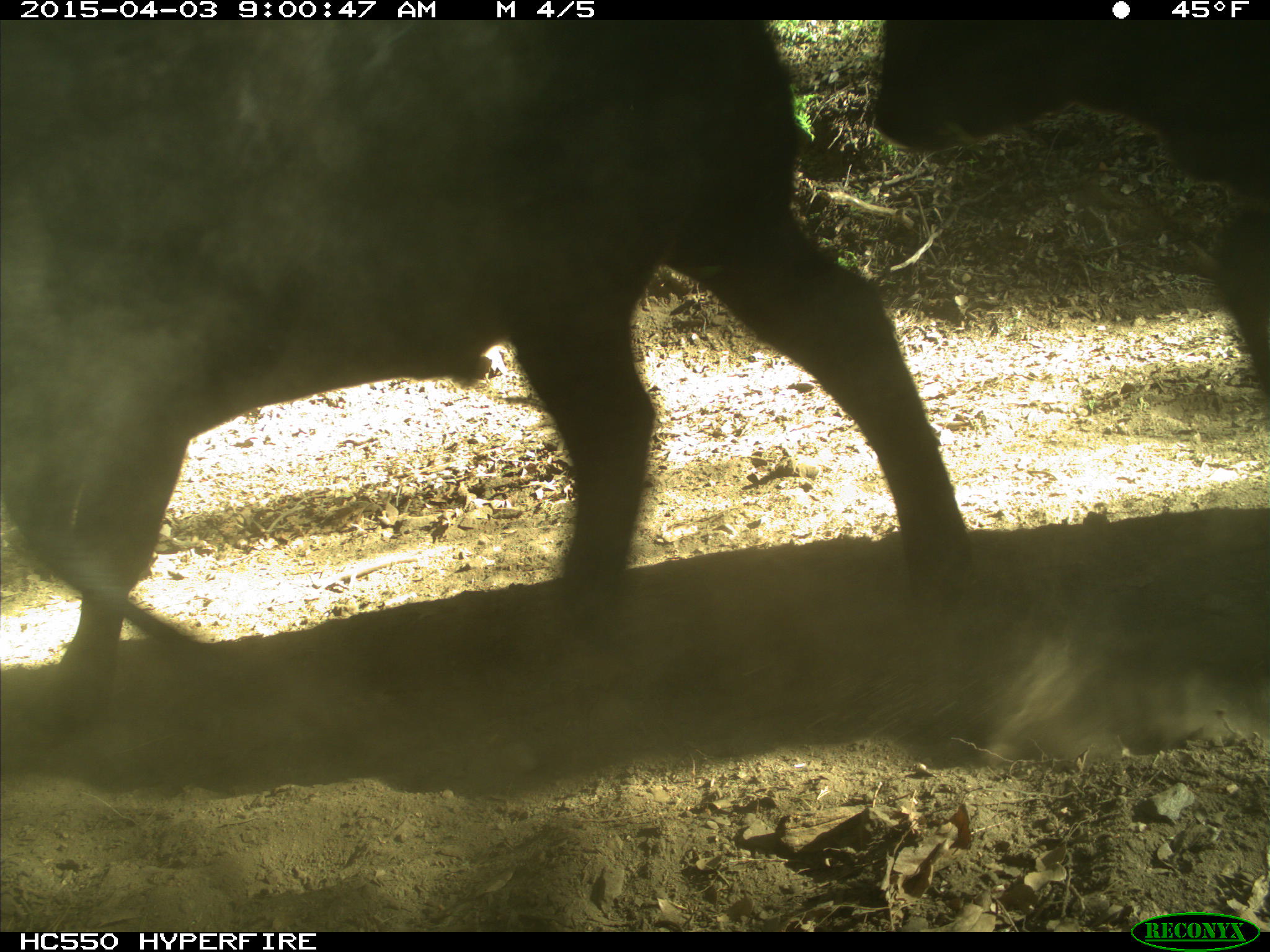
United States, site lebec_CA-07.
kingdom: Animalia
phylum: Chordata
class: Mammalia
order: Artiodactyla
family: Bovidae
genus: Bos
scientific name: Bos taurus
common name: domestic cow